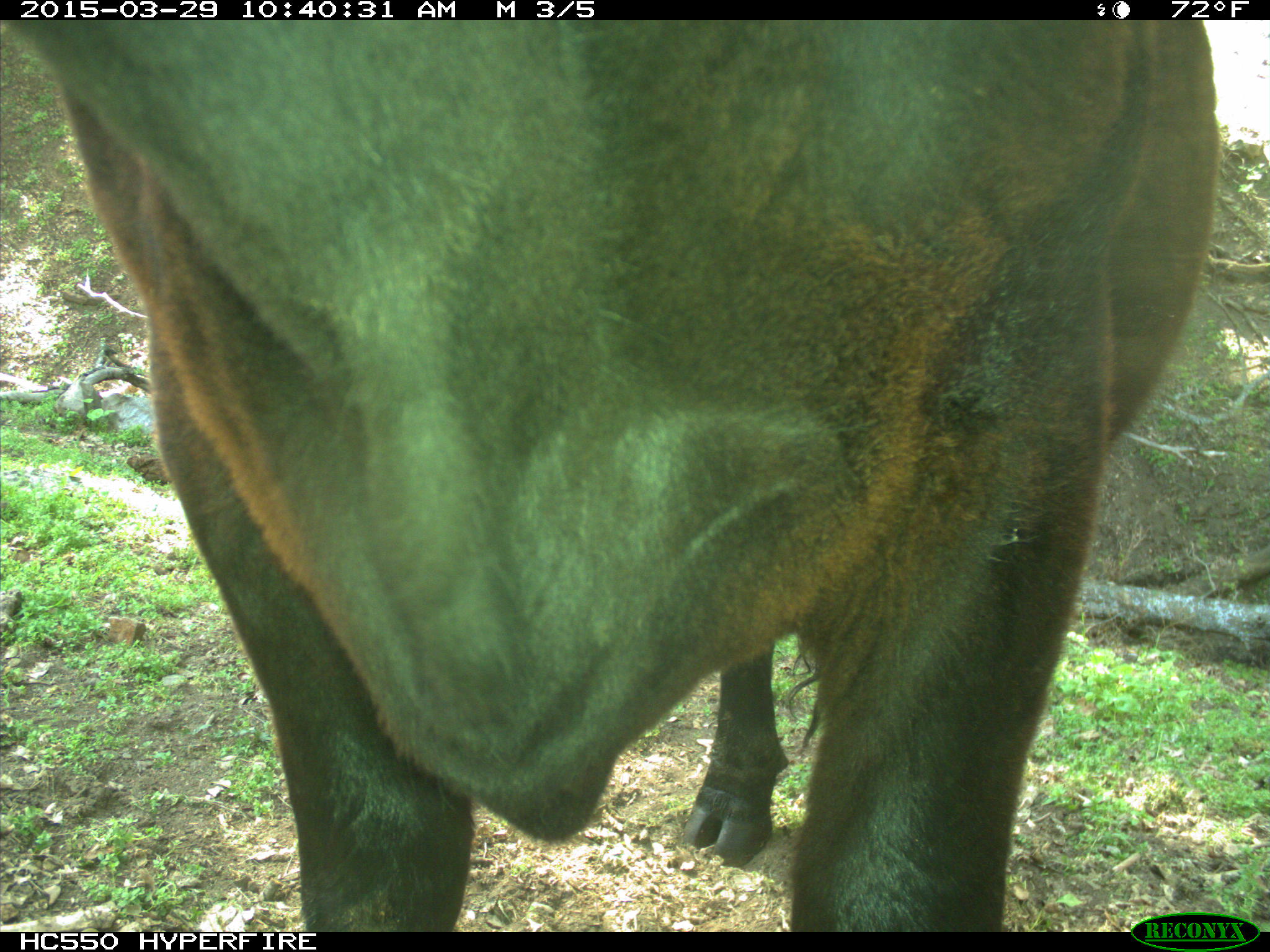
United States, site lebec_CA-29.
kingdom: Animalia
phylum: Chordata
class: Mammalia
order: Artiodactyla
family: Bovidae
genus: Bos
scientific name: Bos taurus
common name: domestic cow